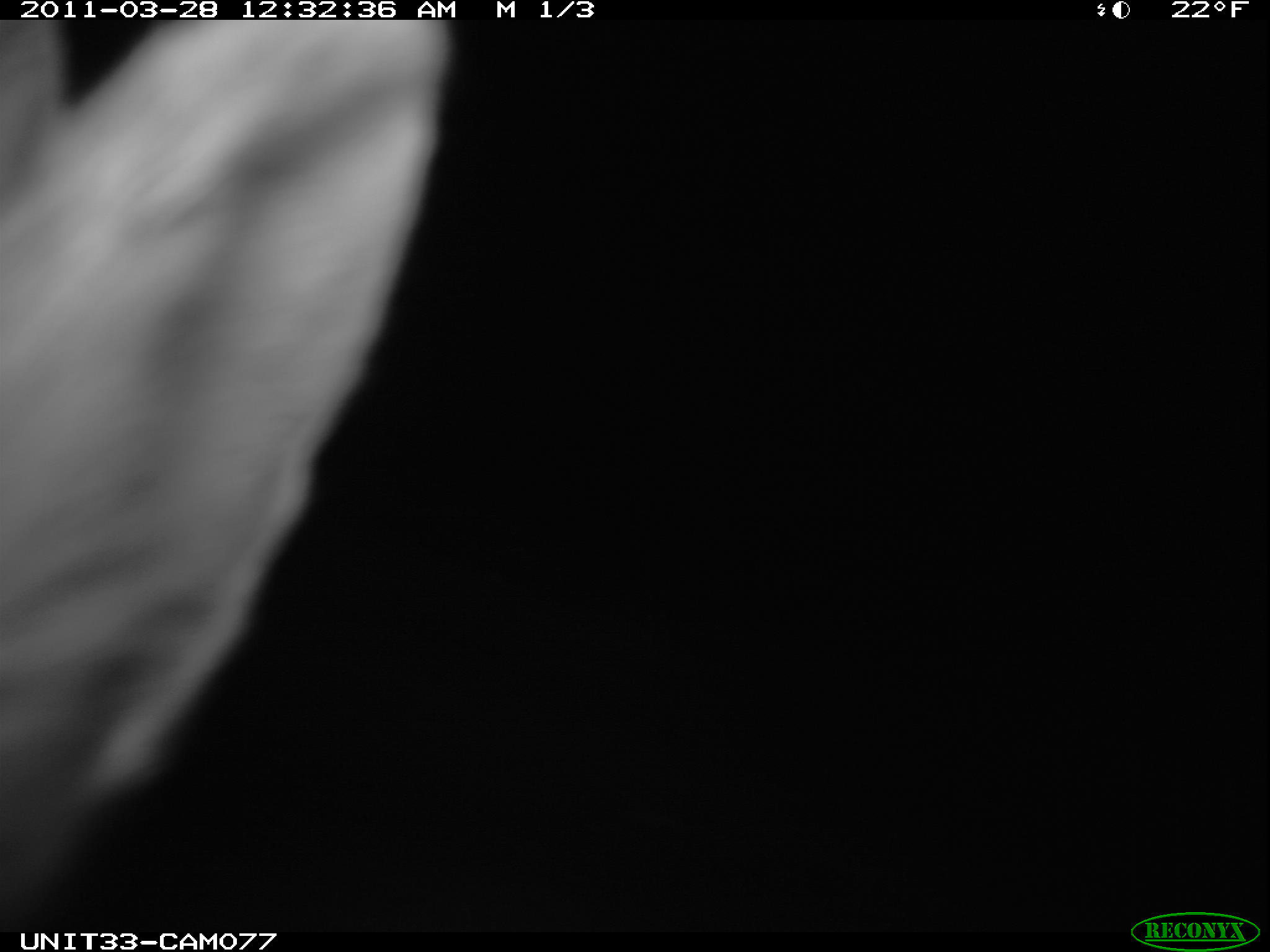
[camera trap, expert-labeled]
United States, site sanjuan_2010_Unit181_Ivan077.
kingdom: Animalia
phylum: Chordata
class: Mammalia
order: Lagomorpha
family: Leporidae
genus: Lepus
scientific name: Lepus americanus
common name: snowshoe hare